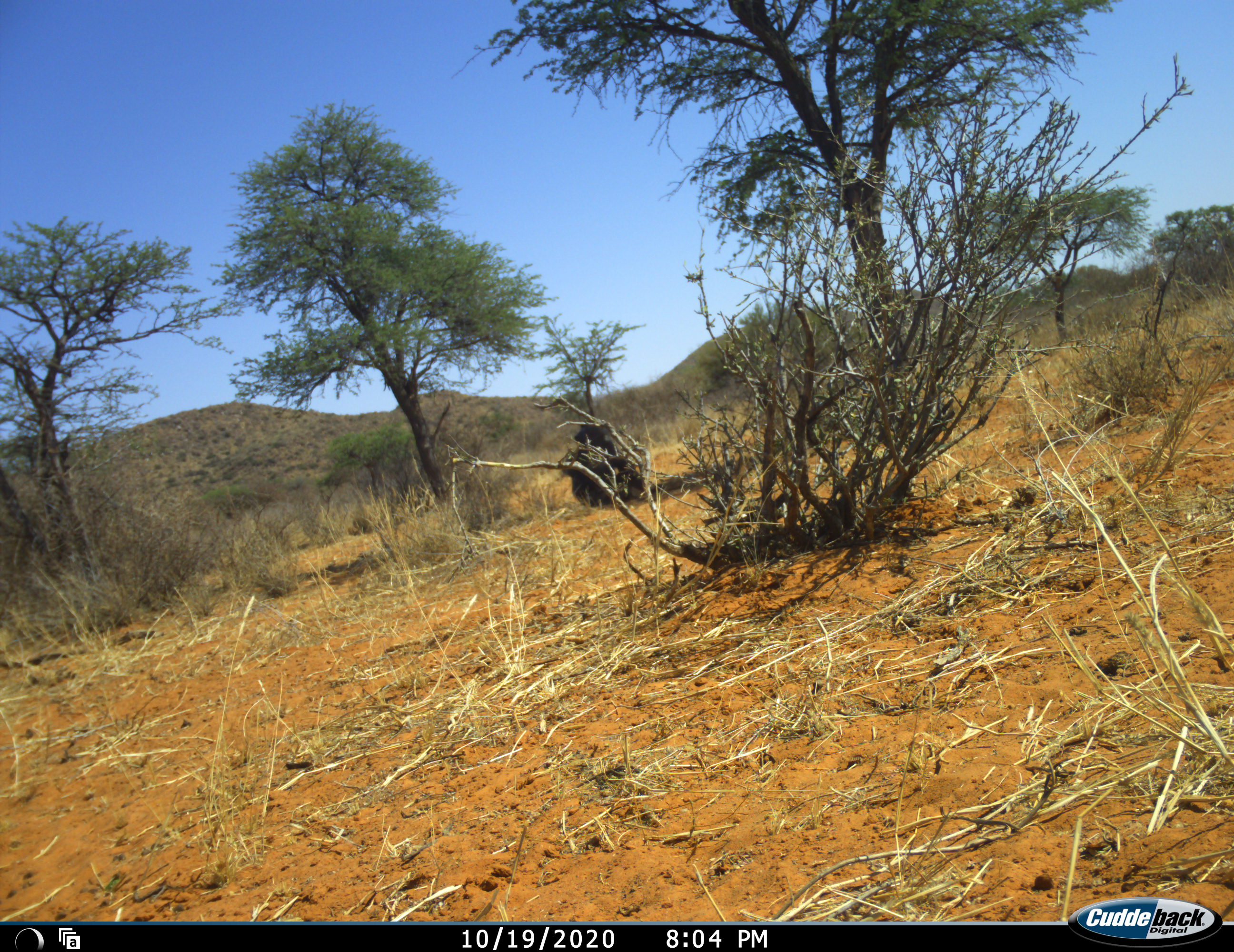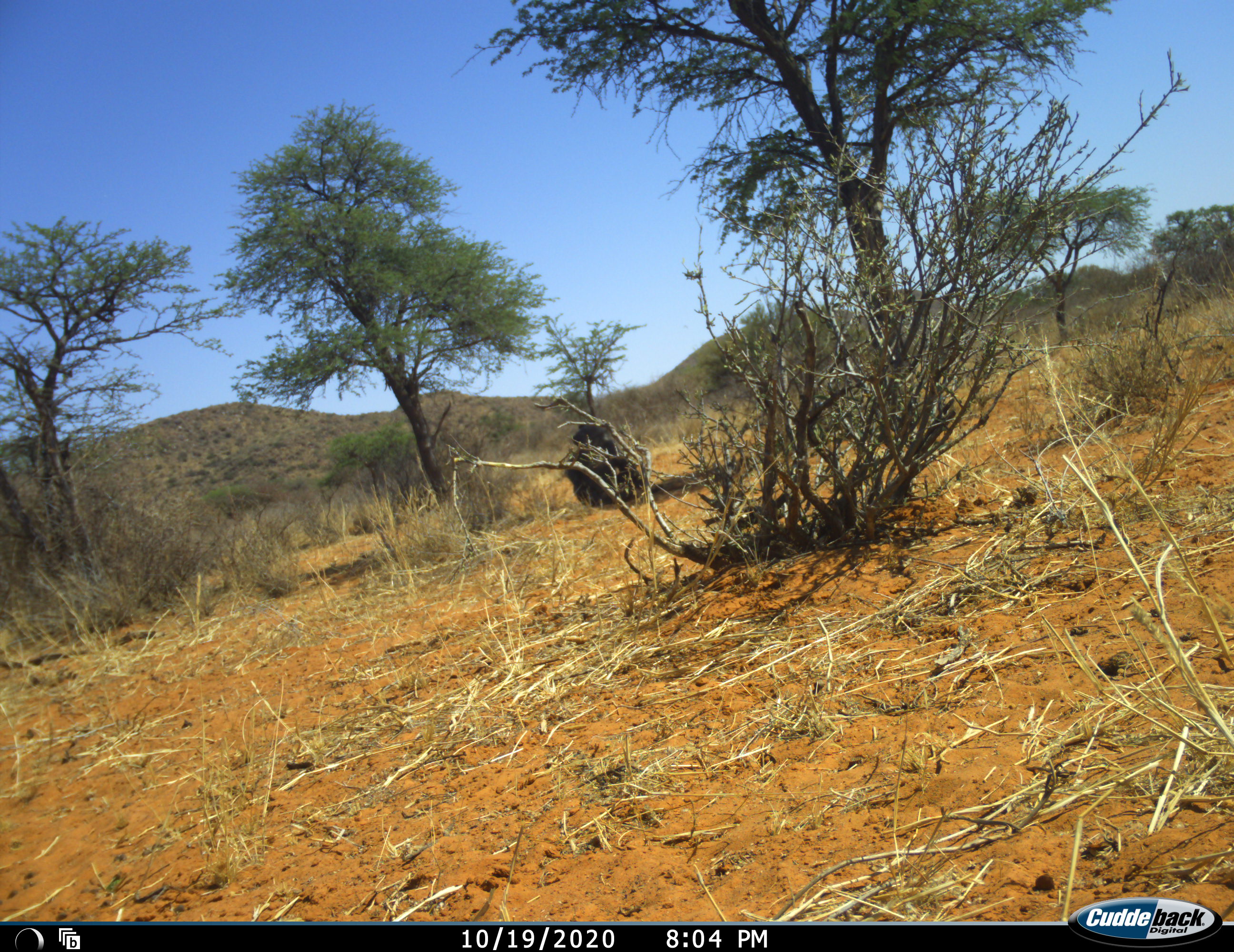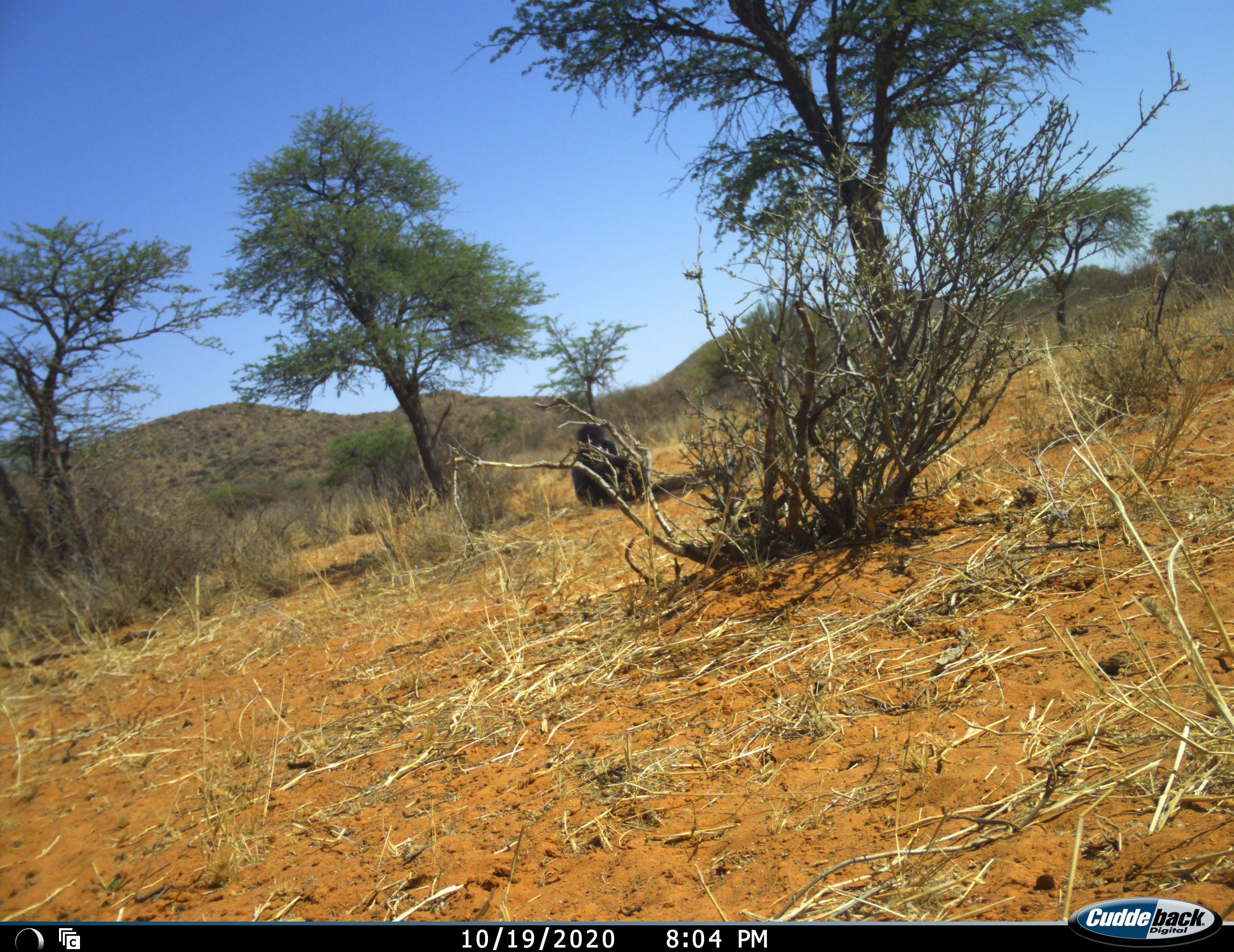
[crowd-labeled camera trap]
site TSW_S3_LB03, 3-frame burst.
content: unidentified animal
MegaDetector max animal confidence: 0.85